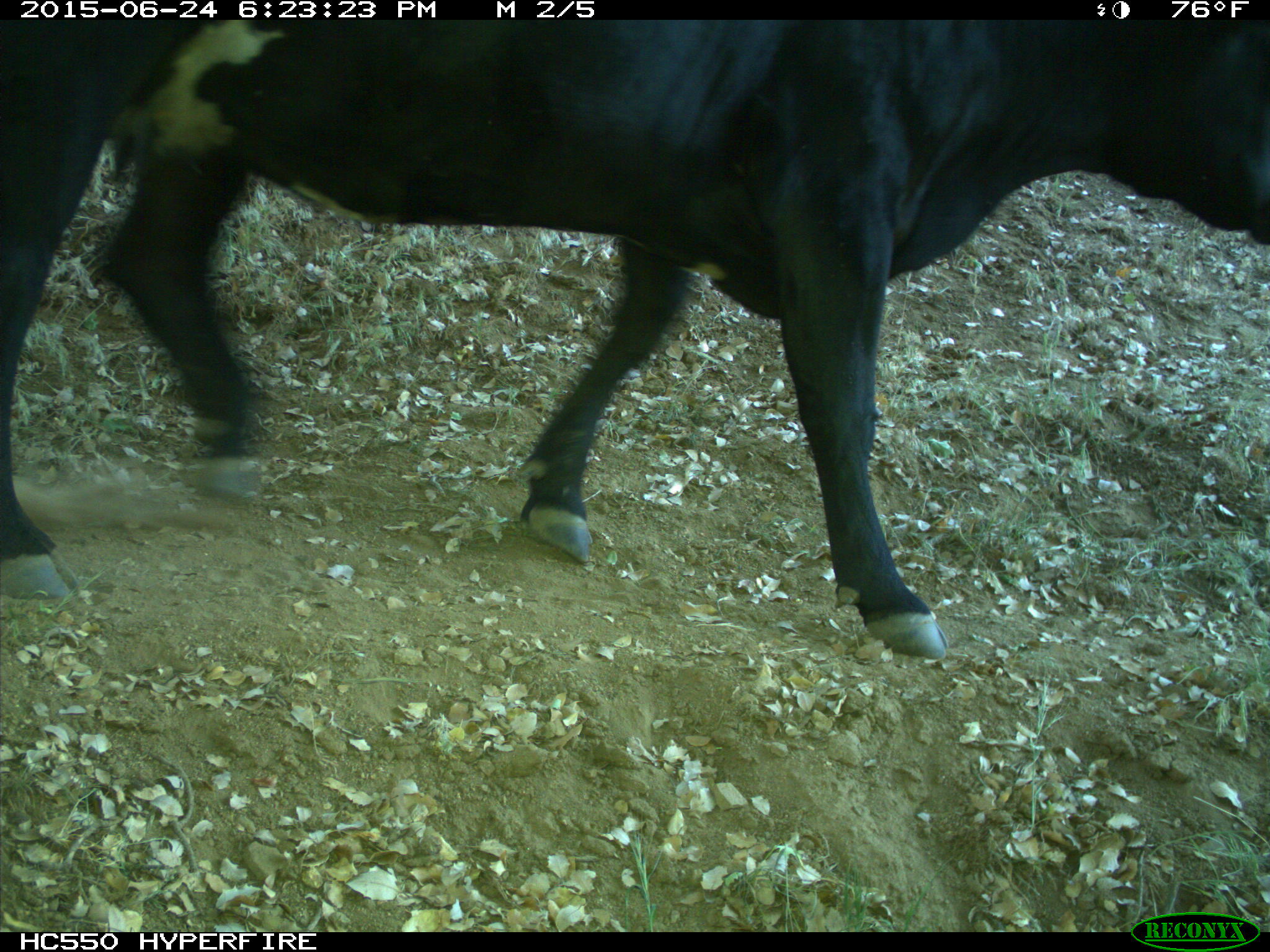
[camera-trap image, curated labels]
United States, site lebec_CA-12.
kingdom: Animalia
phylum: Chordata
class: Mammalia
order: Artiodactyla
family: Bovidae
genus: Bos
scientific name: Bos taurus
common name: domestic cow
Bos taurus (domestic cow).